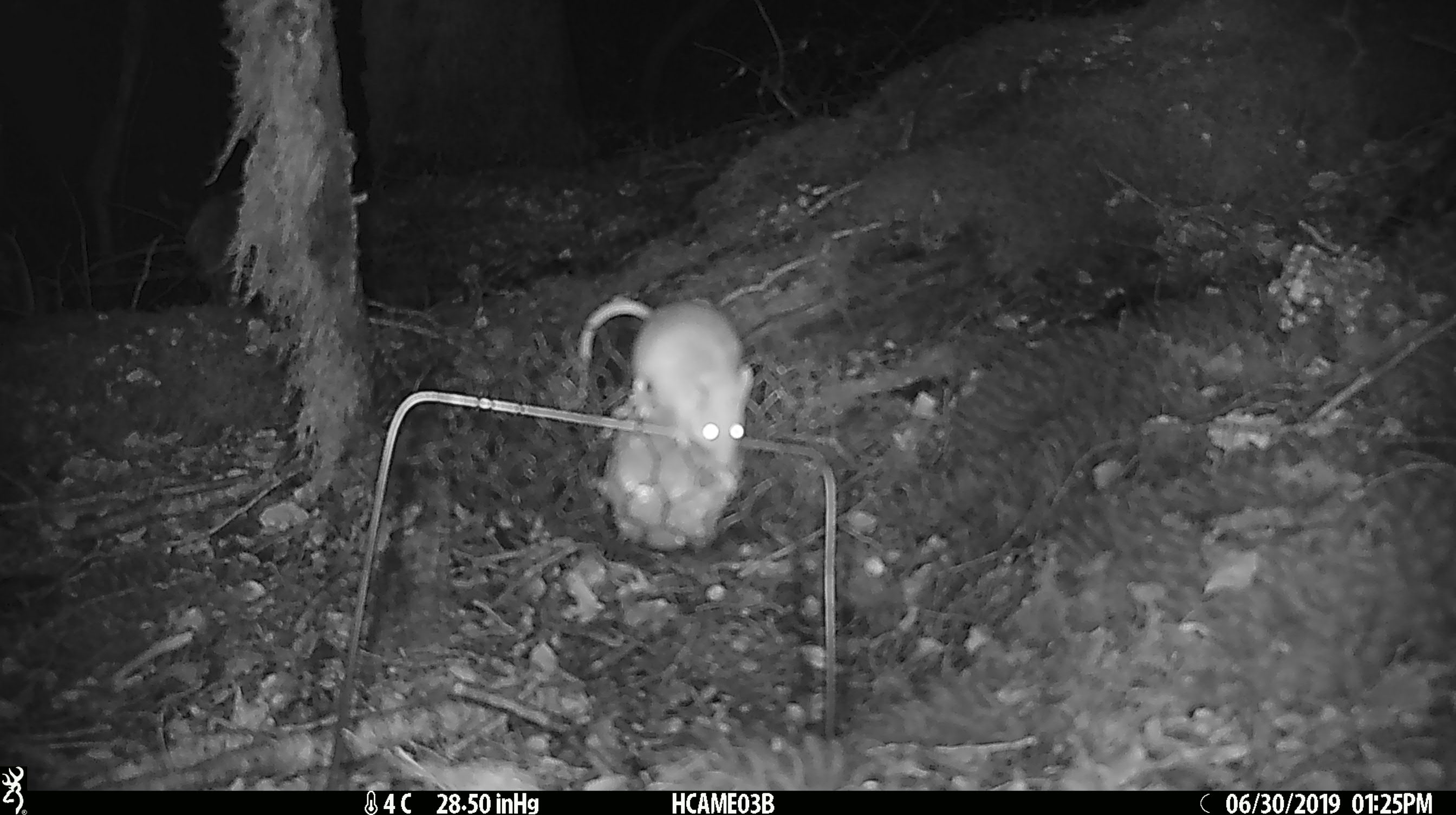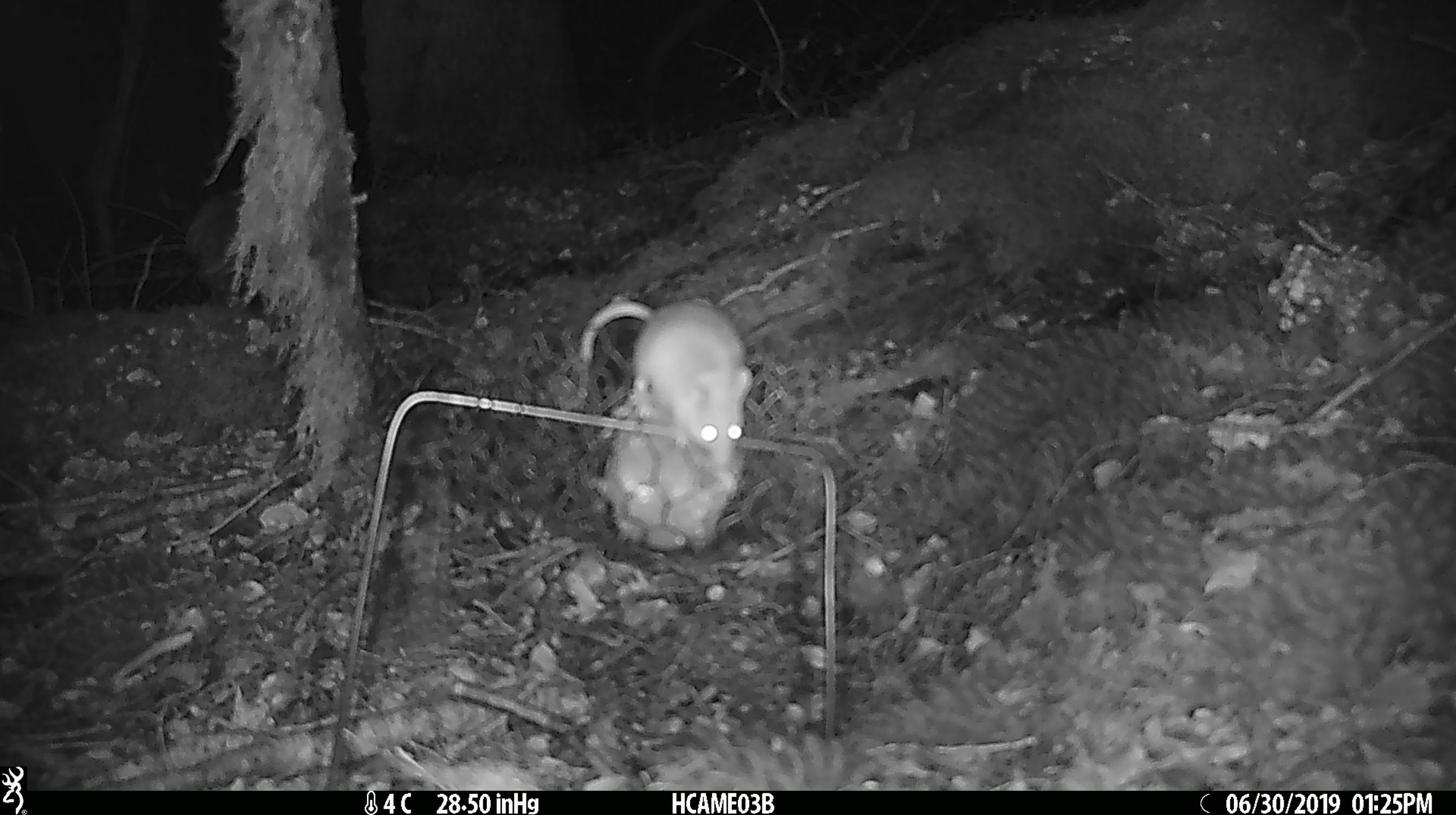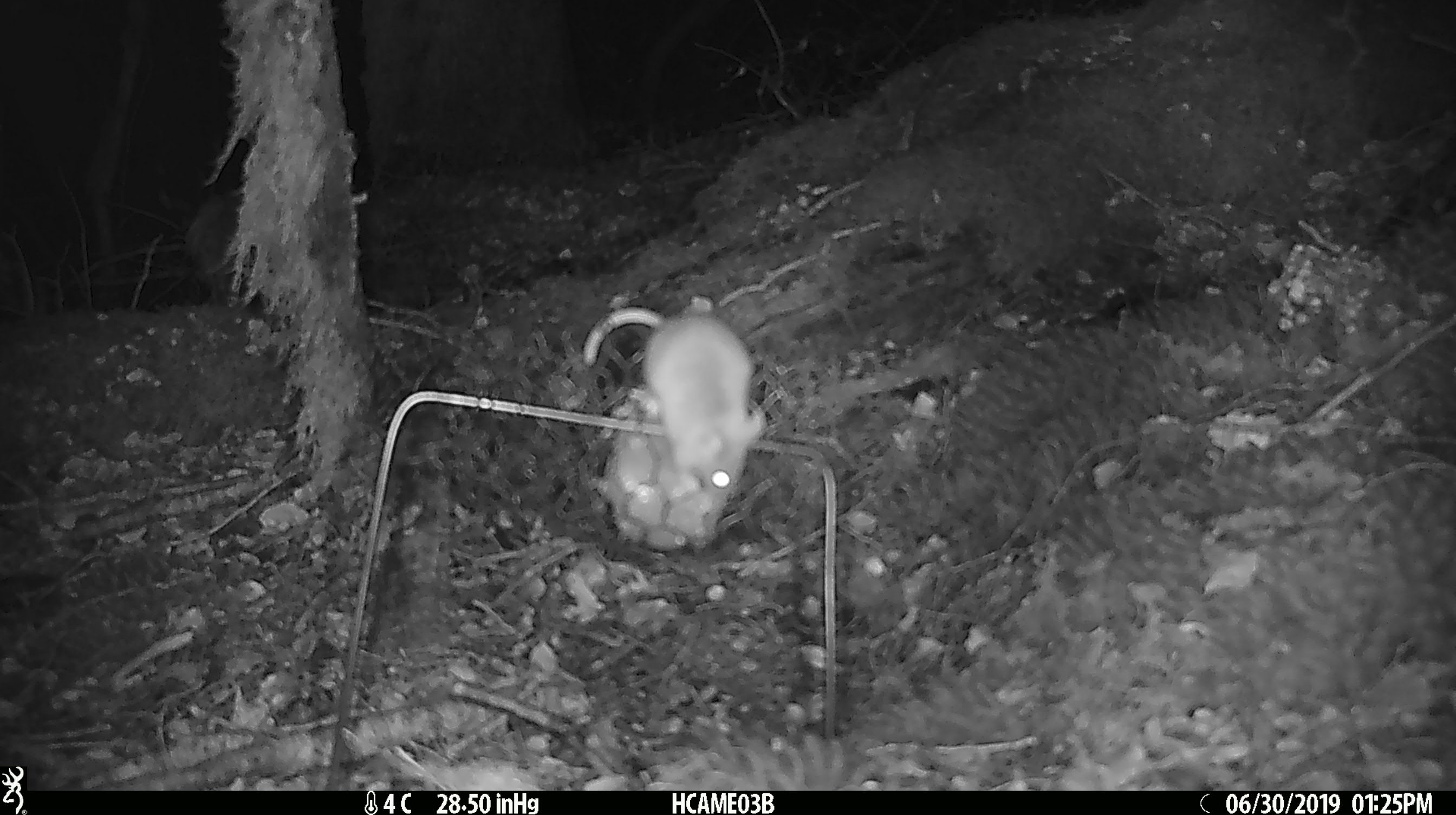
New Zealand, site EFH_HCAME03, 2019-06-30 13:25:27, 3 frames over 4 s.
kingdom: Animalia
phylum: Chordata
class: Mammalia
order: Rodentia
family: Muridae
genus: Mus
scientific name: Mus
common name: mouse